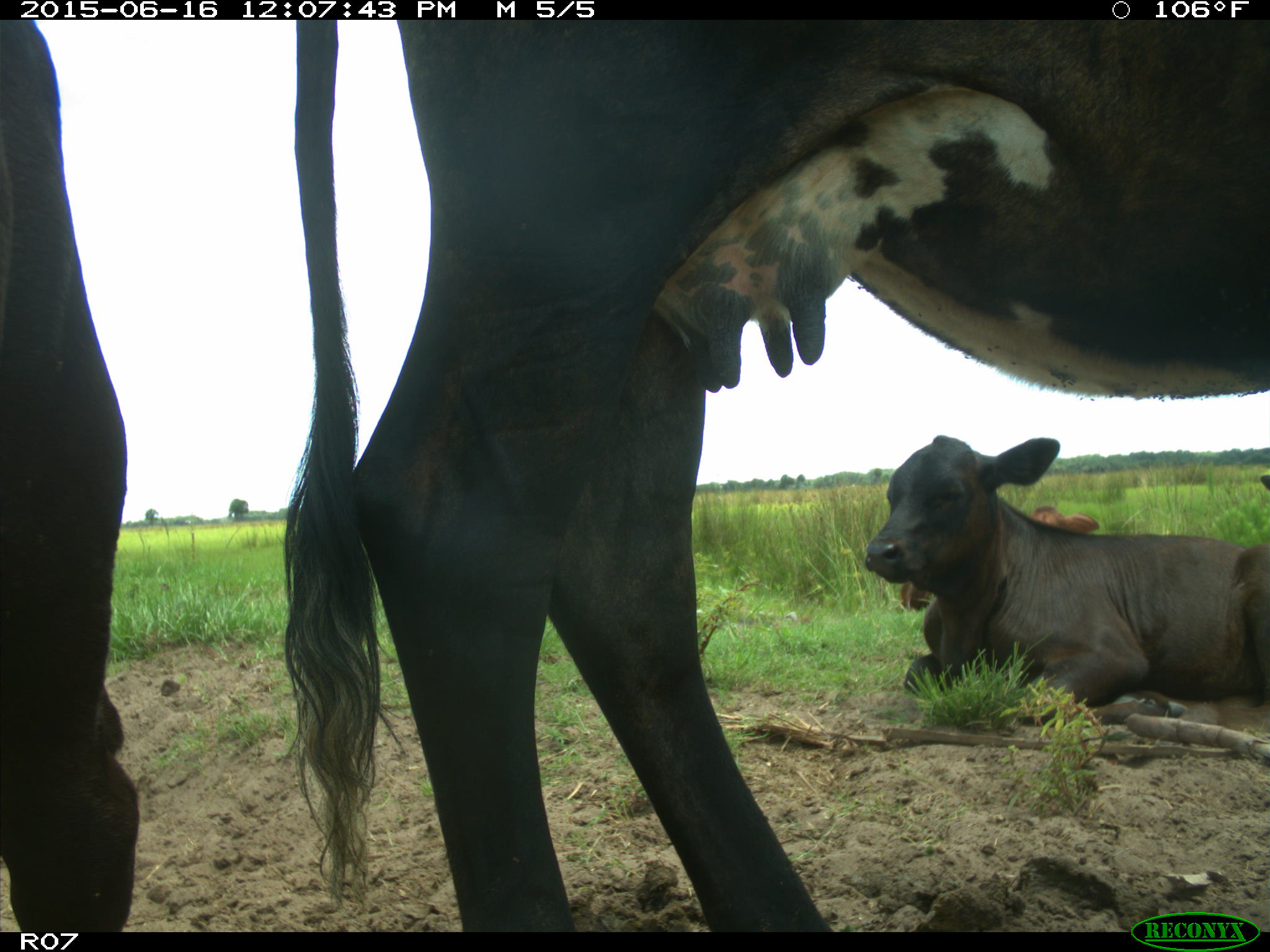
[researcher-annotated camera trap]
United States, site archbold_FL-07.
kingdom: Animalia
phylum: Chordata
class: Mammalia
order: Artiodactyla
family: Bovidae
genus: Bos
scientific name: Bos taurus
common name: domestic cow